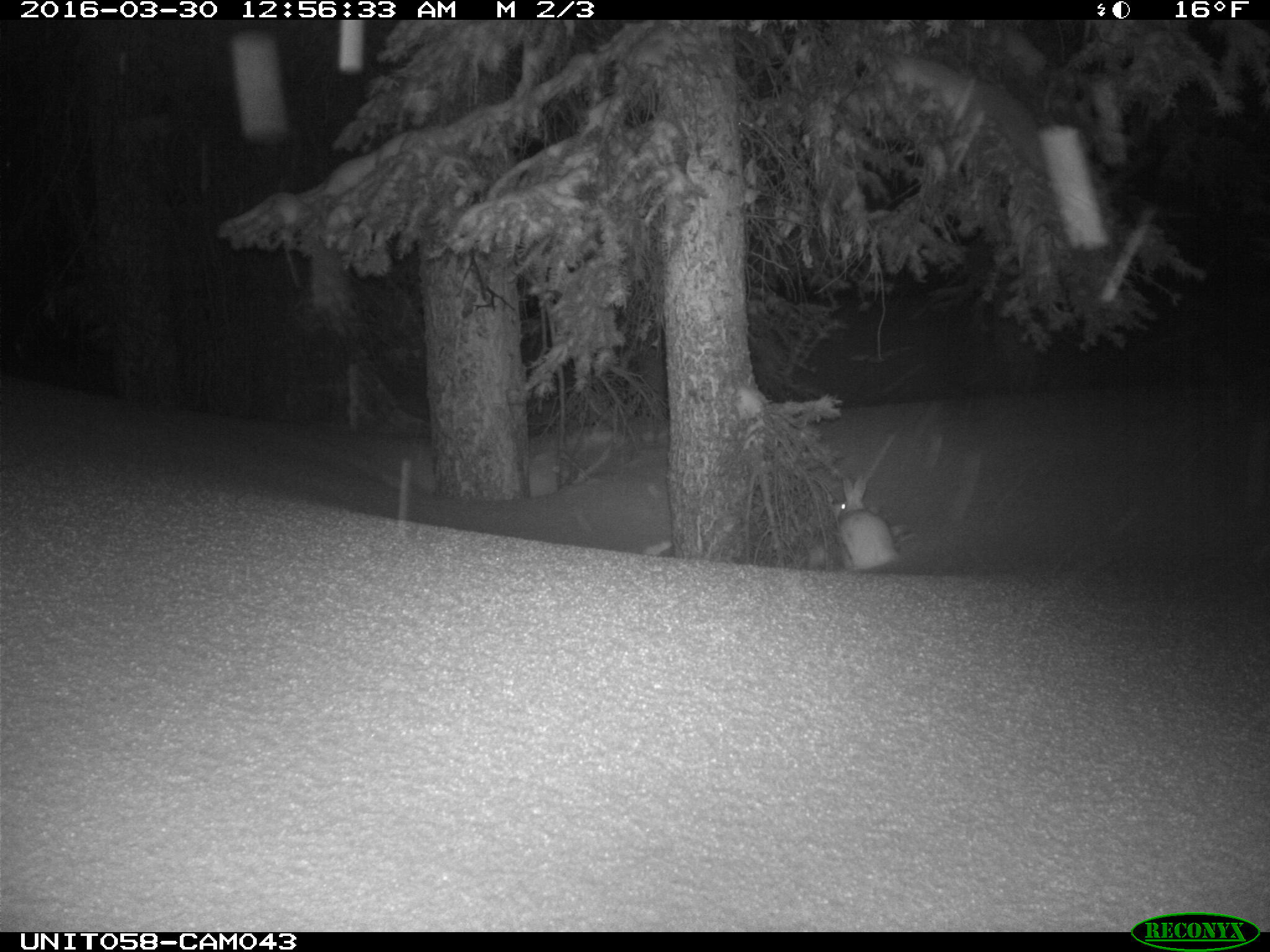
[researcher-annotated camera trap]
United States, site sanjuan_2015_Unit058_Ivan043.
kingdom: Animalia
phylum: Chordata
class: Mammalia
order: Lagomorpha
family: Leporidae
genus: Lepus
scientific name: Lepus americanus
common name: snowshoe hare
Lepus americanus (snowshoe hare).